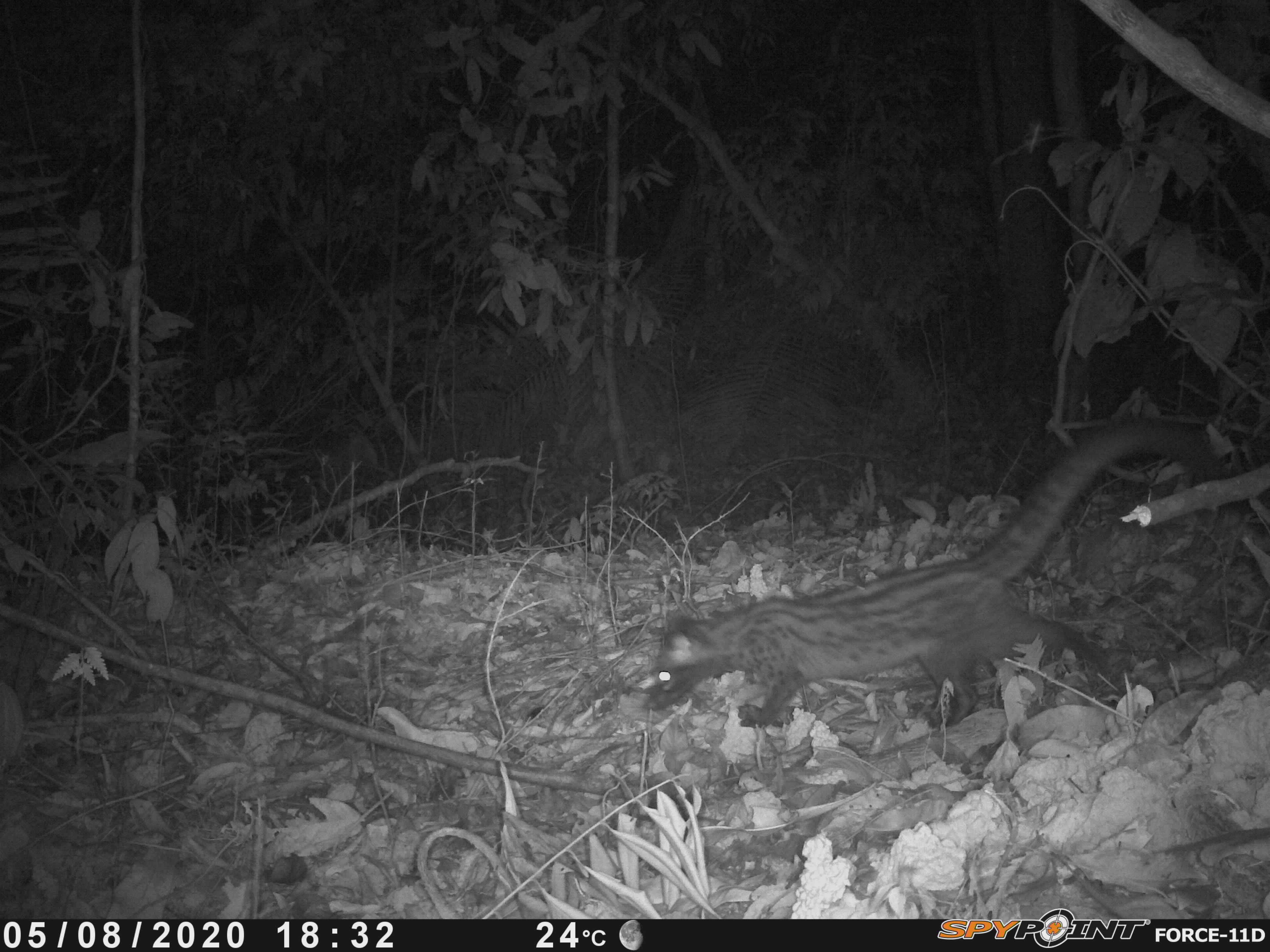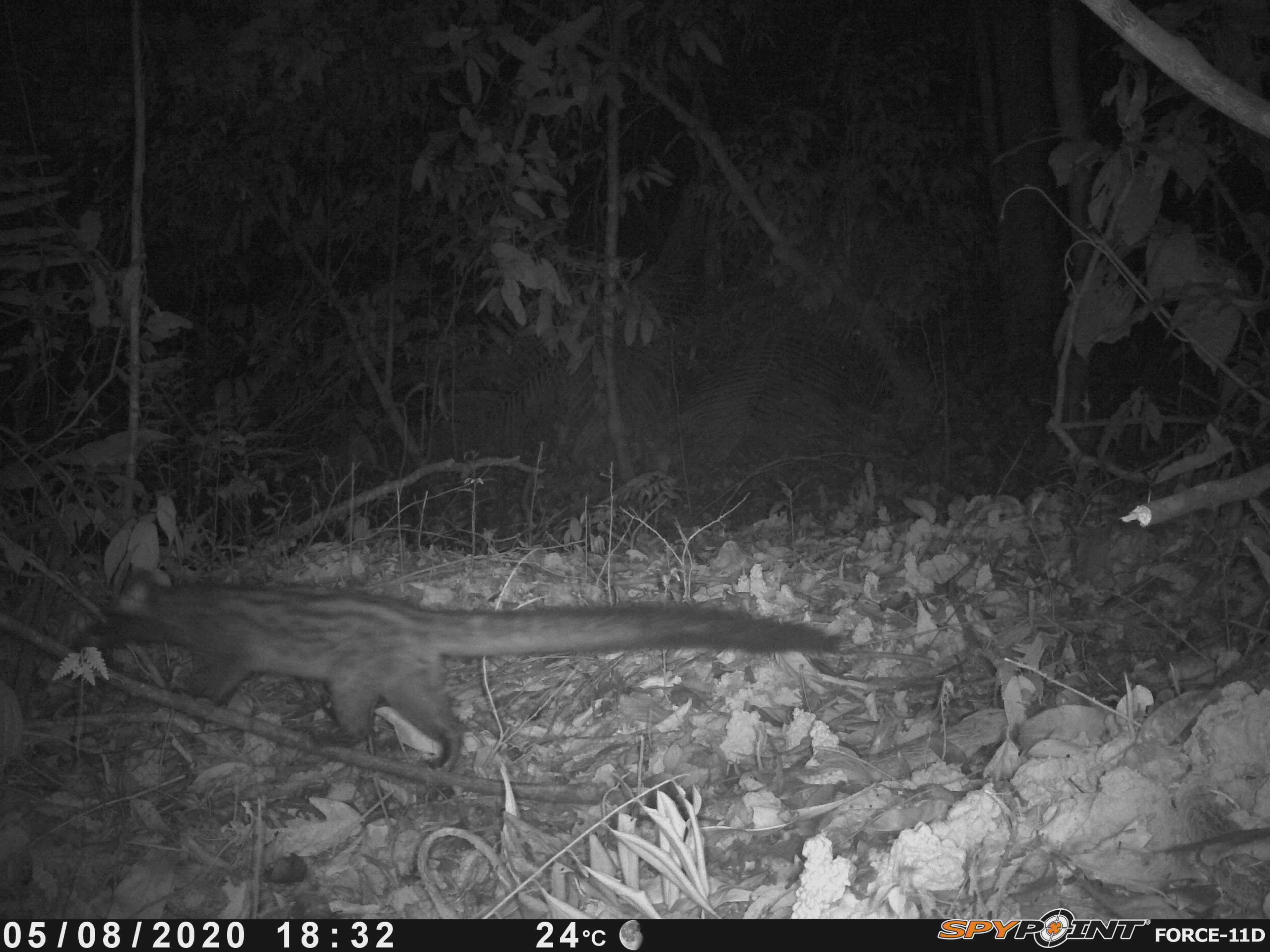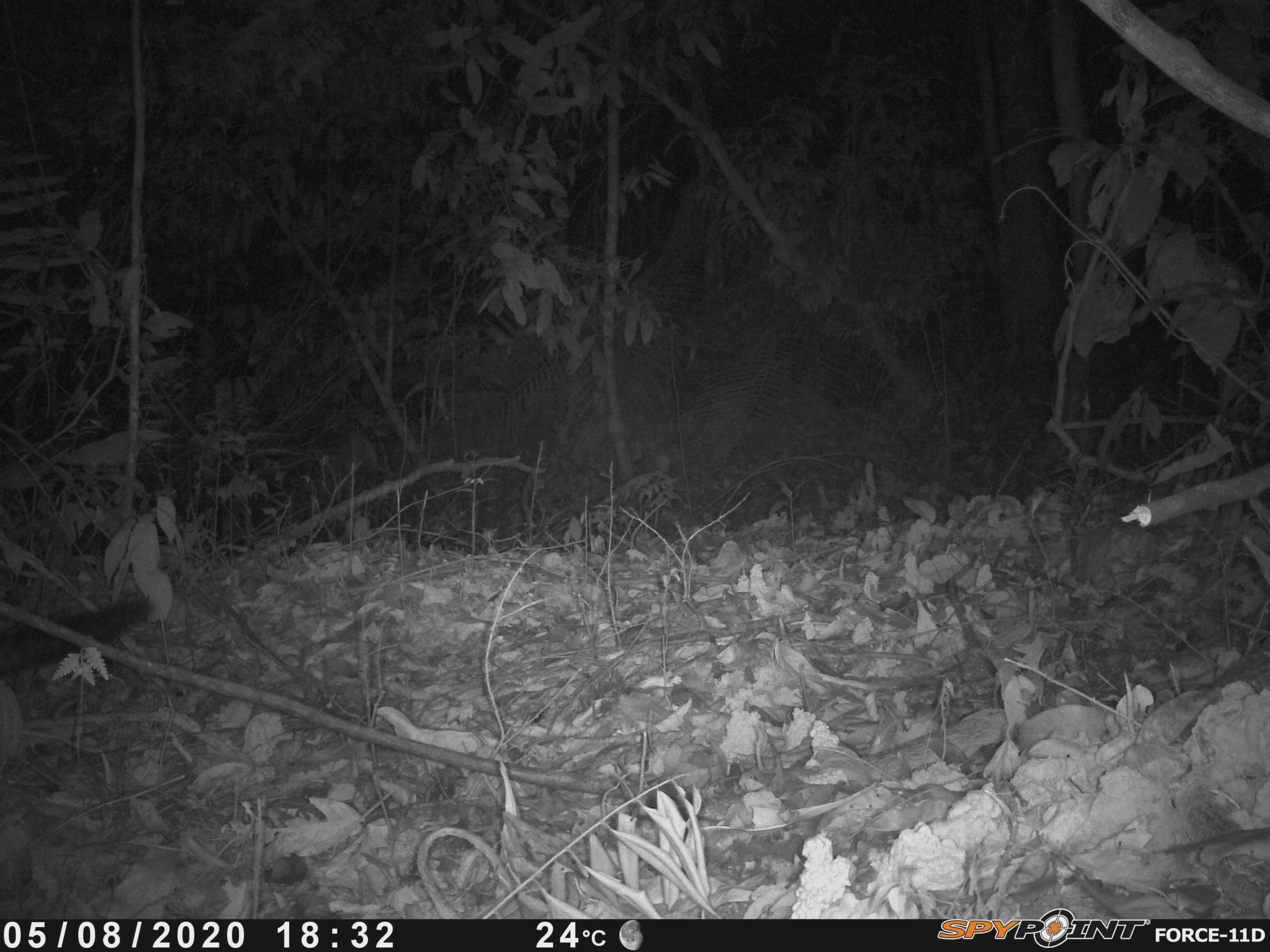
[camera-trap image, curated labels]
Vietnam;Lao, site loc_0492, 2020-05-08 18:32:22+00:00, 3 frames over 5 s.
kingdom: Animalia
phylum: Chordata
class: Mammalia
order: Carnivora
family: Viverridae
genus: Paradoxurus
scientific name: Paradoxurus hermaphroditus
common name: common palm civet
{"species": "common palm civet (Paradoxurus hermaphroditus)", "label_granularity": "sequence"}